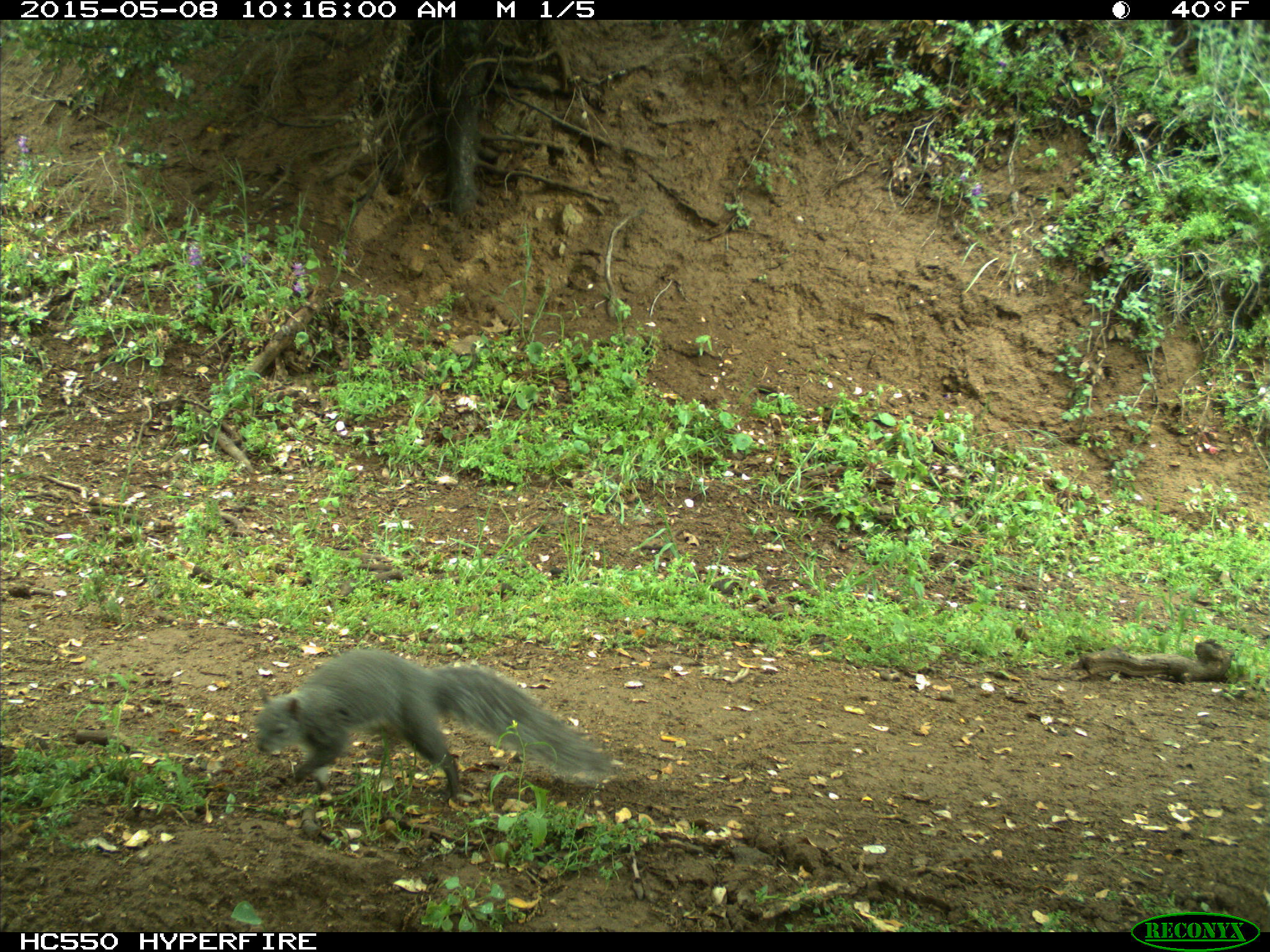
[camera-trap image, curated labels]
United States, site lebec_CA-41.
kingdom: Animalia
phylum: Chordata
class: Mammalia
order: Rodentia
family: Sciuridae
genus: Sciurus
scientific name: Sciurus carolinensis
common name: eastern gray squirrel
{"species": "Sciurus carolinensis (eastern gray squirrel)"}